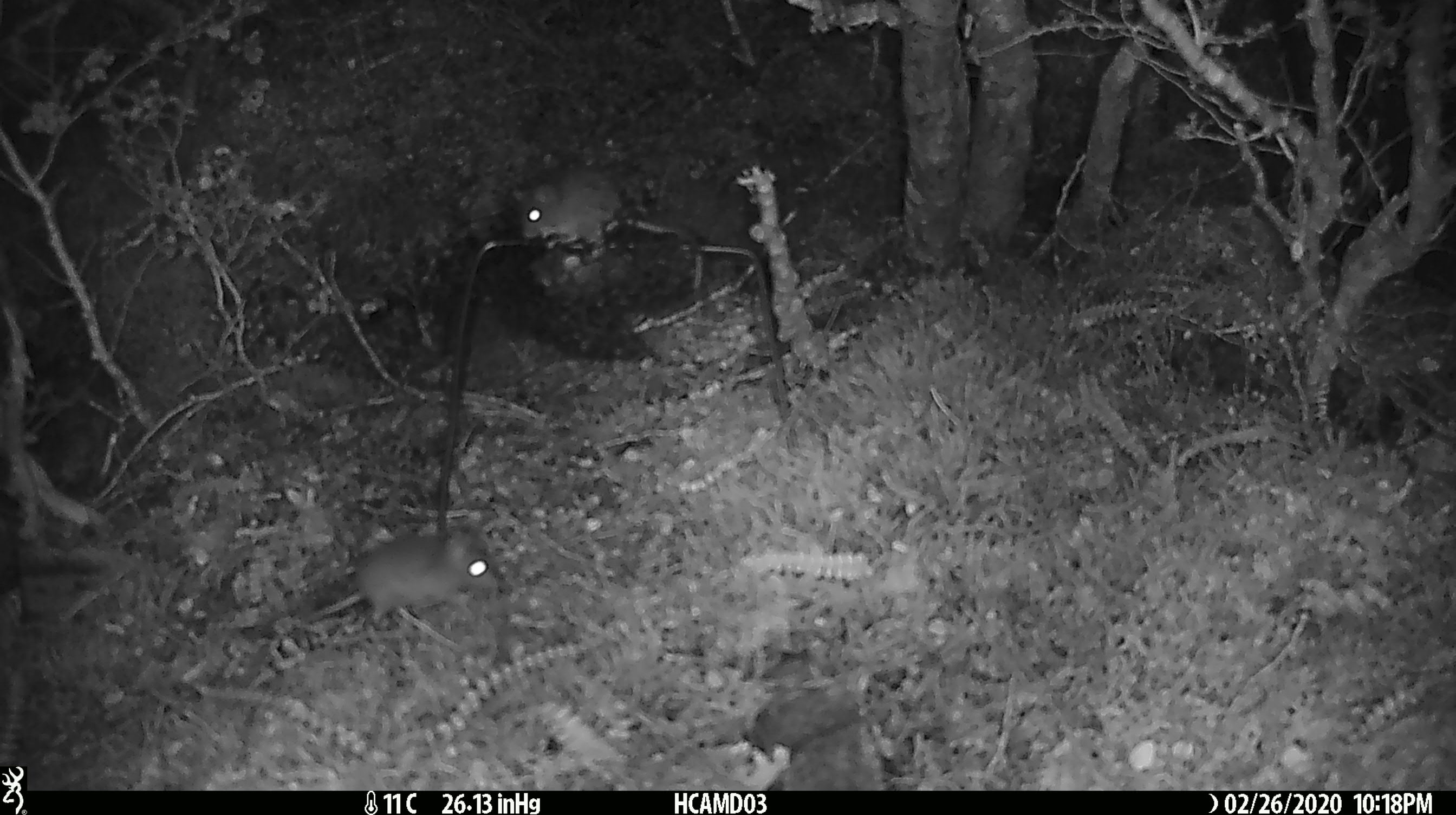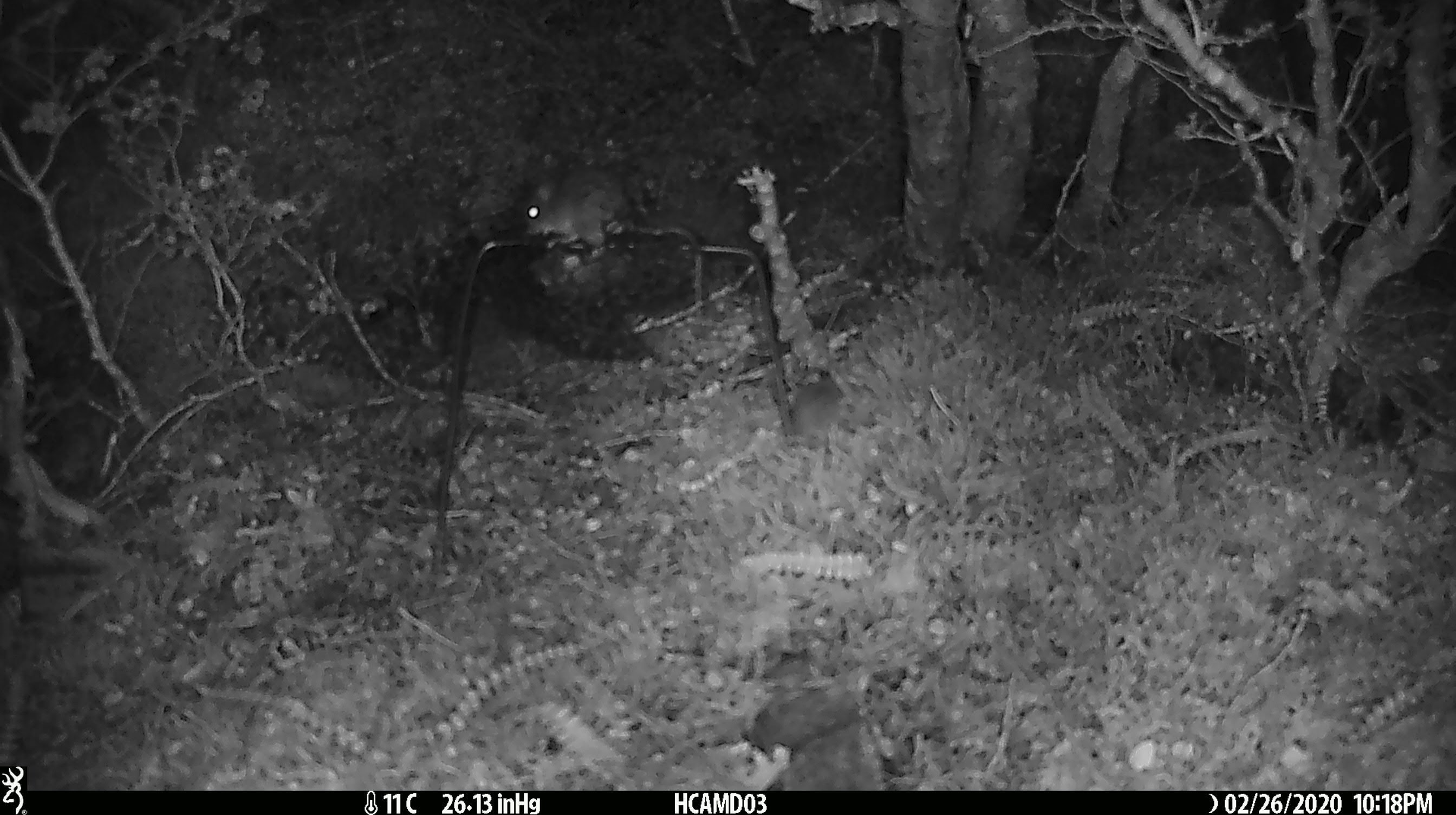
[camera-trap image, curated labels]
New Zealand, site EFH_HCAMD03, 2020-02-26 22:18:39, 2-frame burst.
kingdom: Animalia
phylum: Chordata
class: Mammalia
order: Rodentia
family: Muridae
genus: Mus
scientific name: Mus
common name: mouse